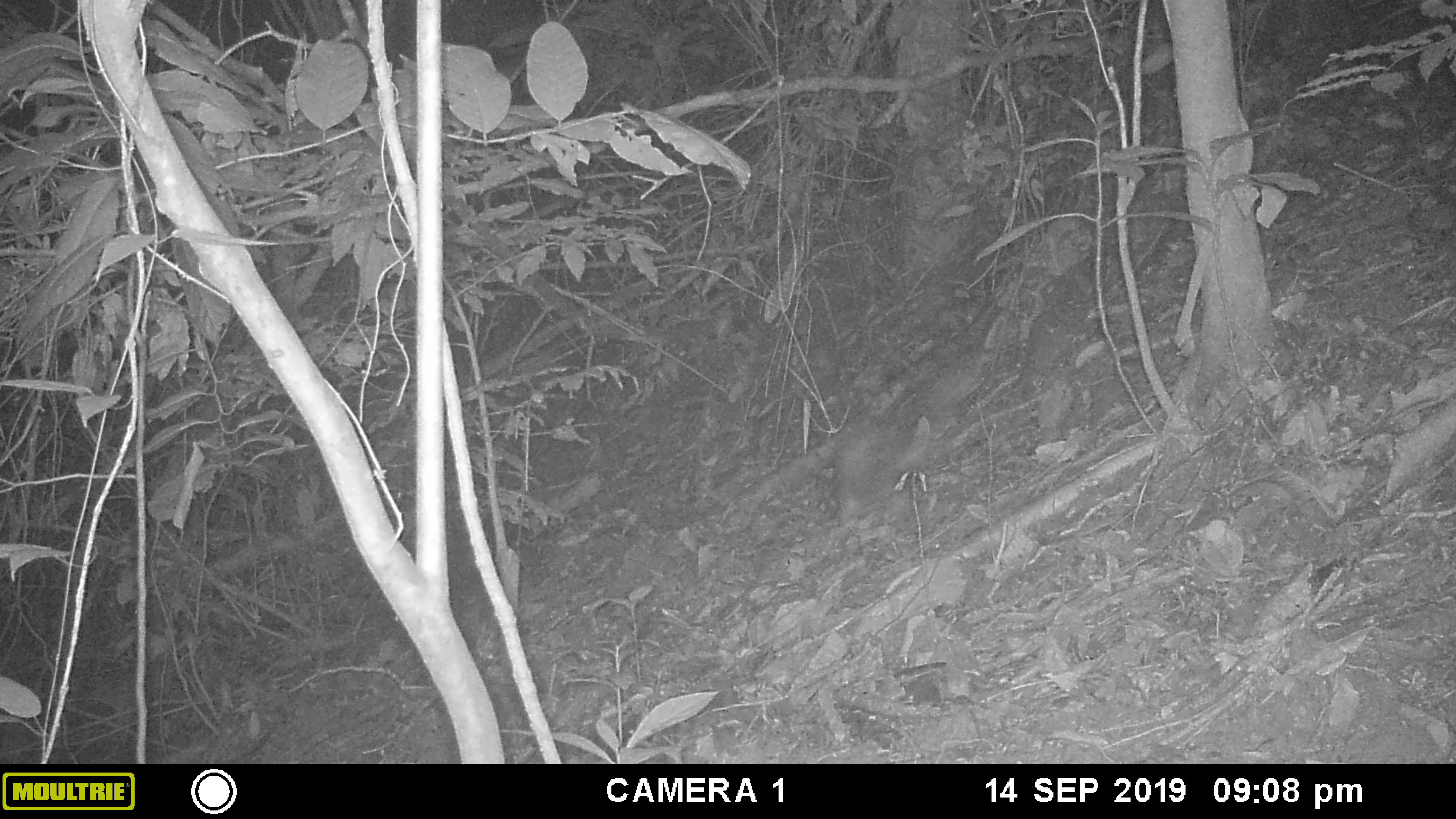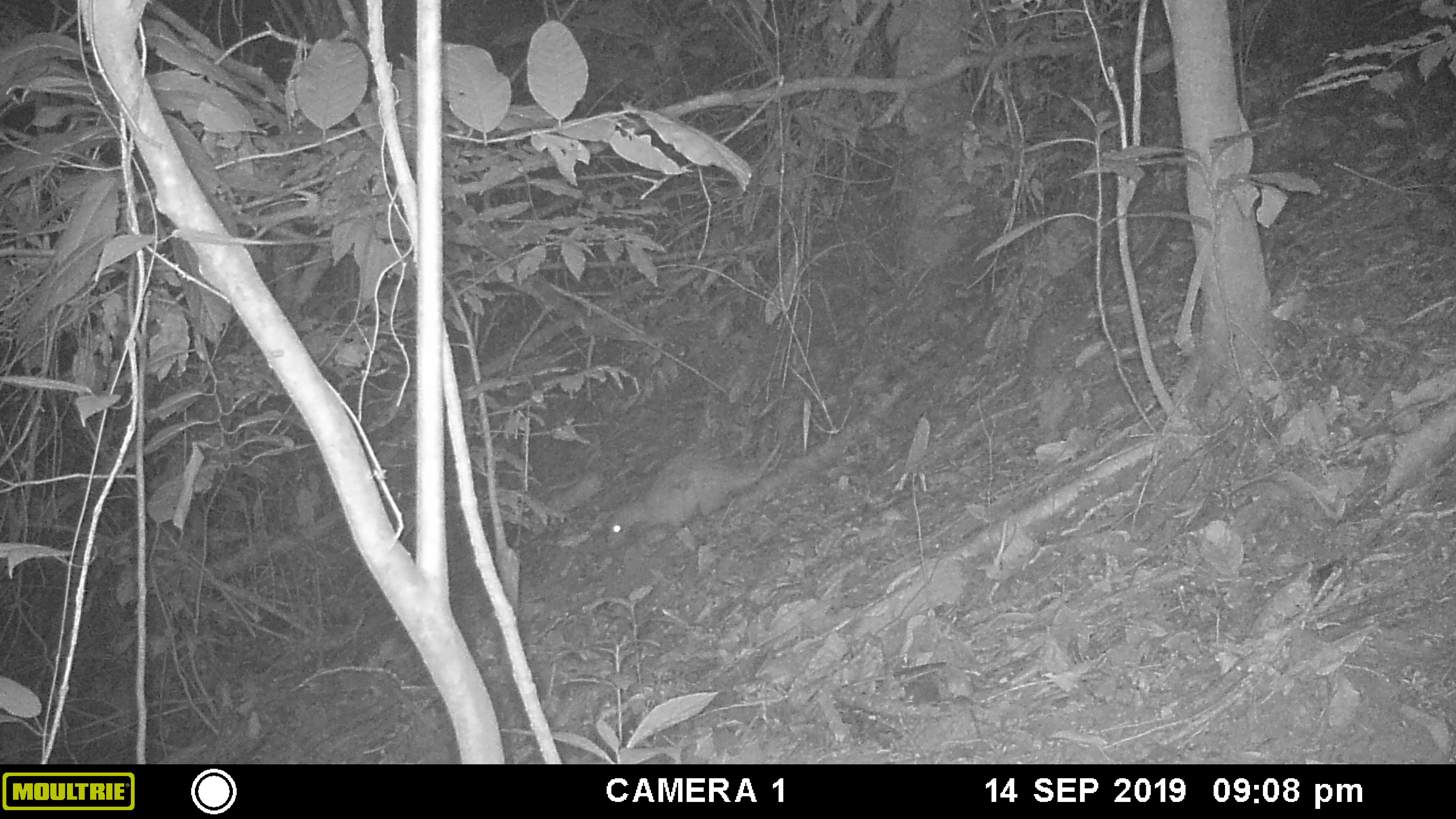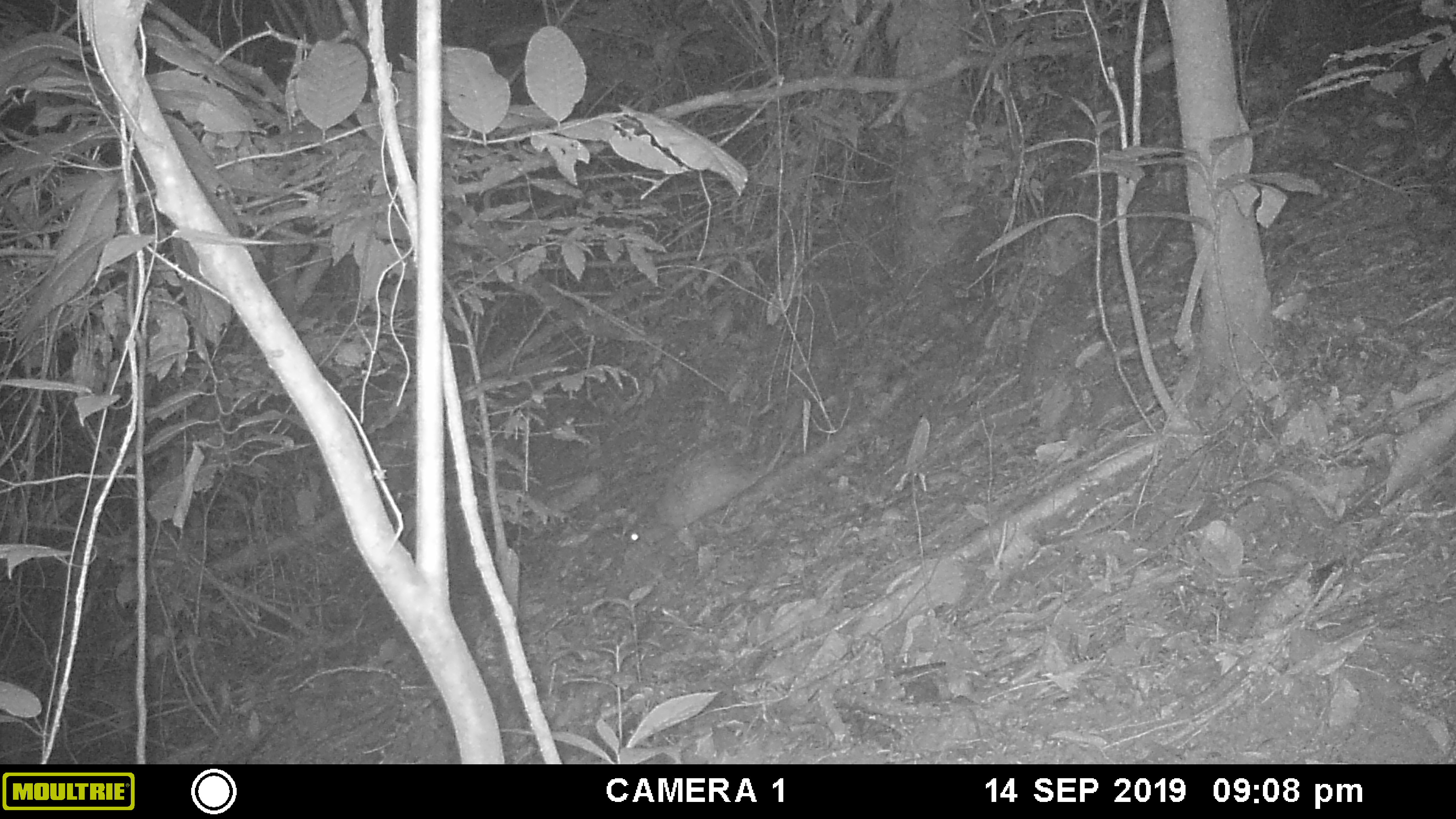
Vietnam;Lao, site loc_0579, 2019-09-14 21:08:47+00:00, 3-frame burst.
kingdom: Animalia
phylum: Chordata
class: Mammalia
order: Rodentia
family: Hystricidae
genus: Atherurus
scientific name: Atherurus macrourus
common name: asiatic brush-tailed porcupine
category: asiatic brush tailed porcupine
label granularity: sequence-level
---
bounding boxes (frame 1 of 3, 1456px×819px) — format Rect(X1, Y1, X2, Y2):
asiatic brush tailed porcupine: Rect(821, 411, 932, 527)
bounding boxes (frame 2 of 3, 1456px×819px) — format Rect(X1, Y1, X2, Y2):
asiatic brush tailed porcupine: Rect(605, 427, 788, 550)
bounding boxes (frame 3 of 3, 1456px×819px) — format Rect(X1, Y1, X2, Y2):
asiatic brush tailed porcupine: Rect(626, 397, 800, 545)